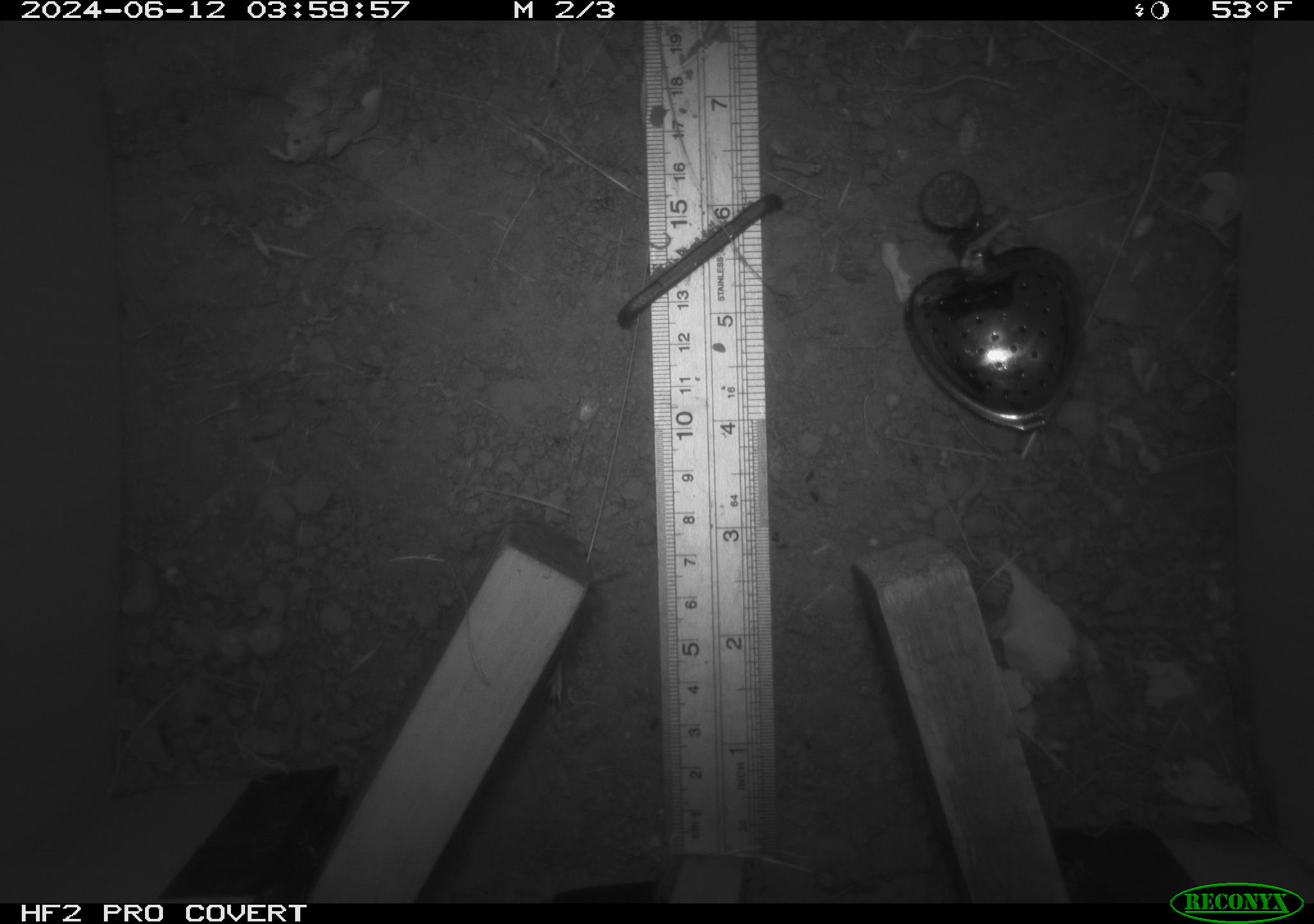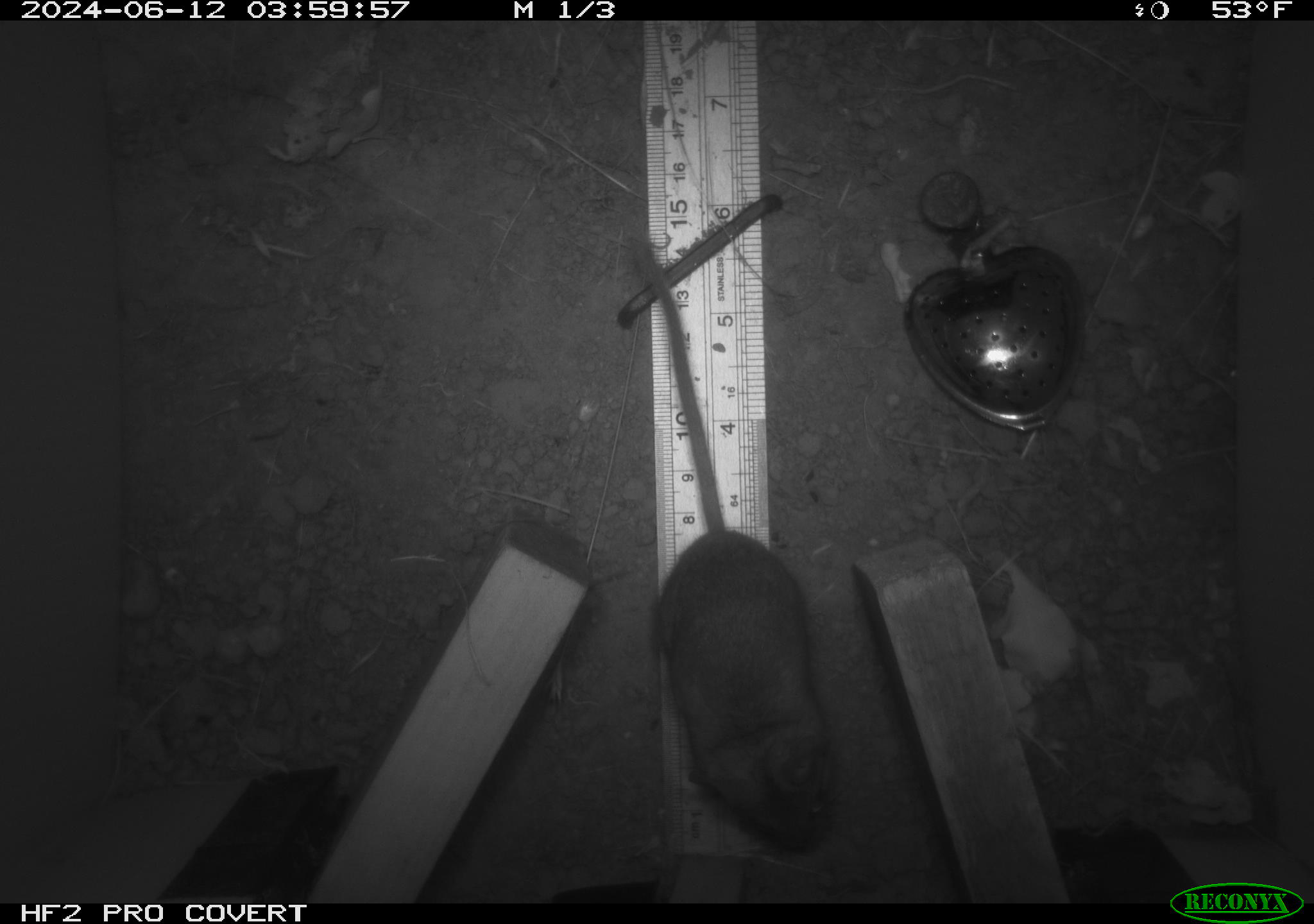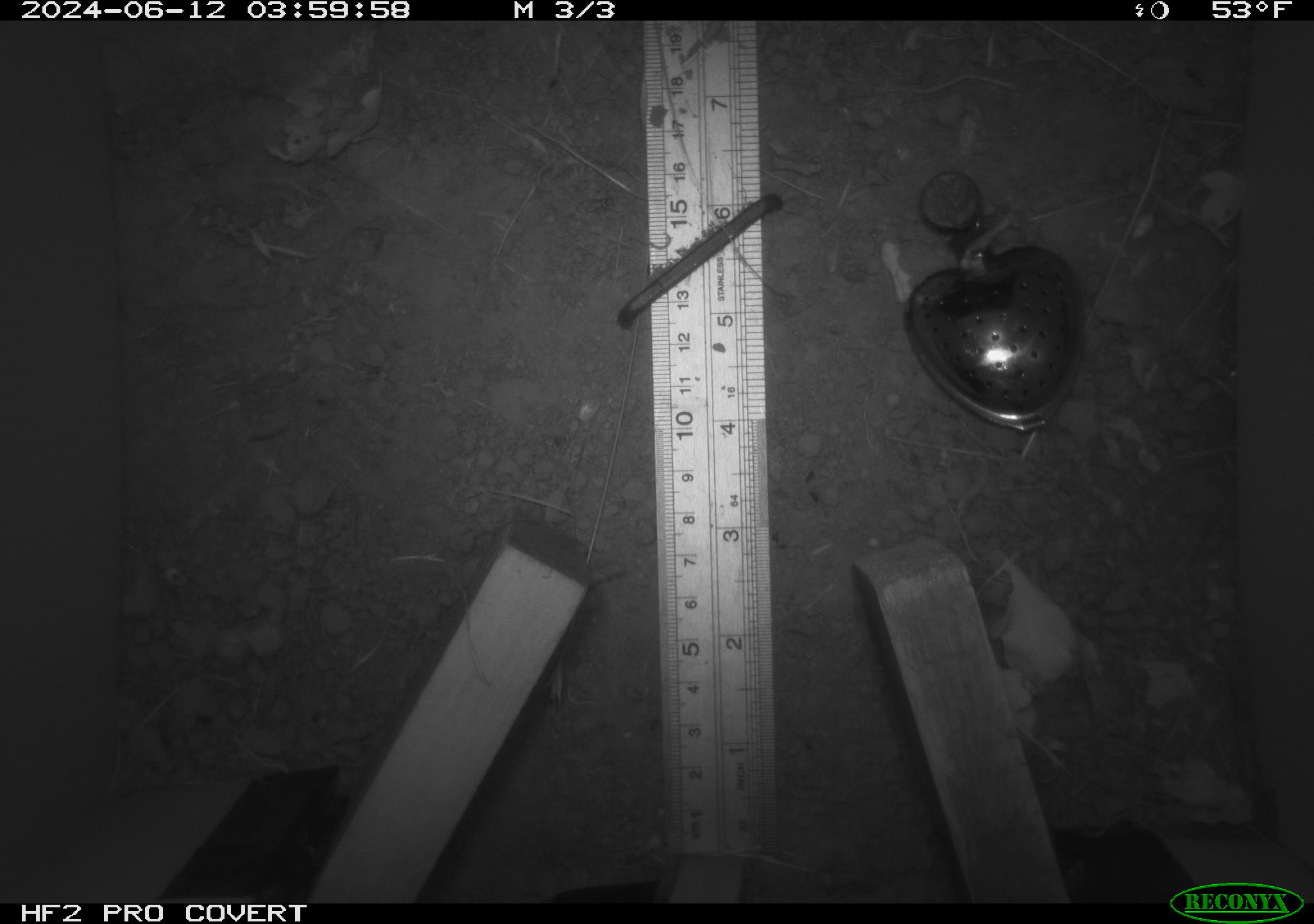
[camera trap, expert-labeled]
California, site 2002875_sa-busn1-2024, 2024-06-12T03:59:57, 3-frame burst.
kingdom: Animalia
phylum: Chordata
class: Mammalia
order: Rodentia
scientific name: Rodentia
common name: rodent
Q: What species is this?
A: Rodent (Rodentia).